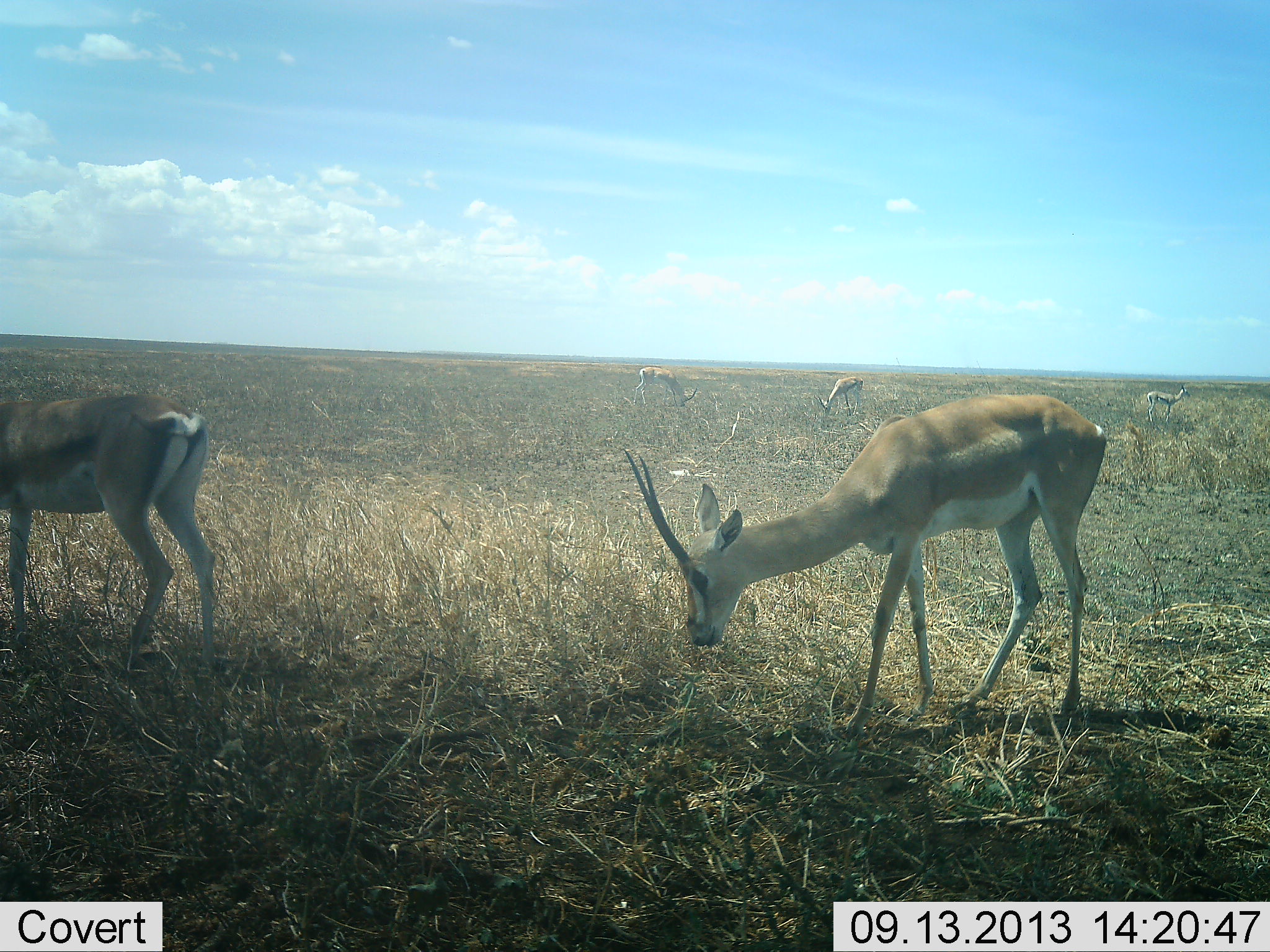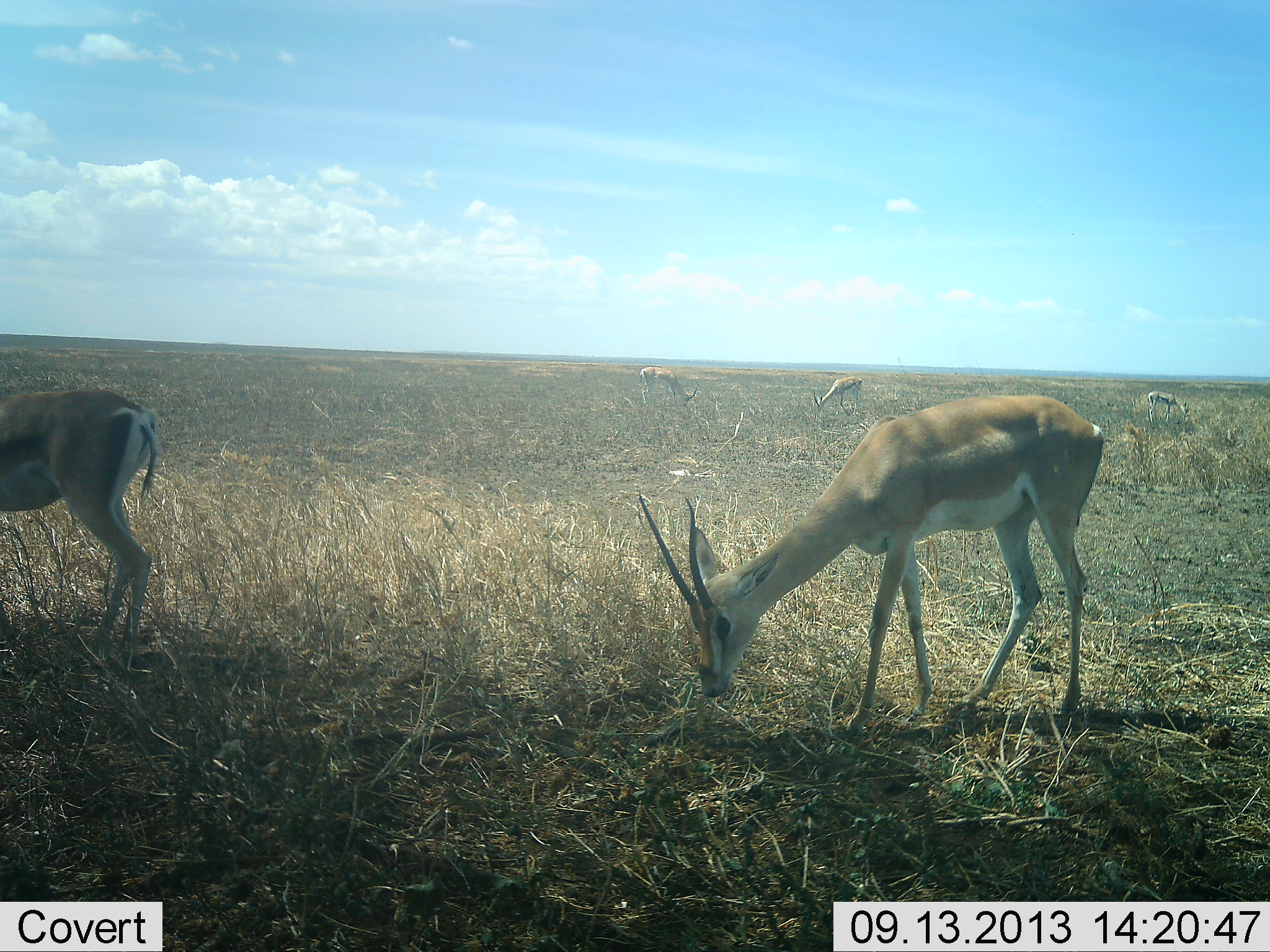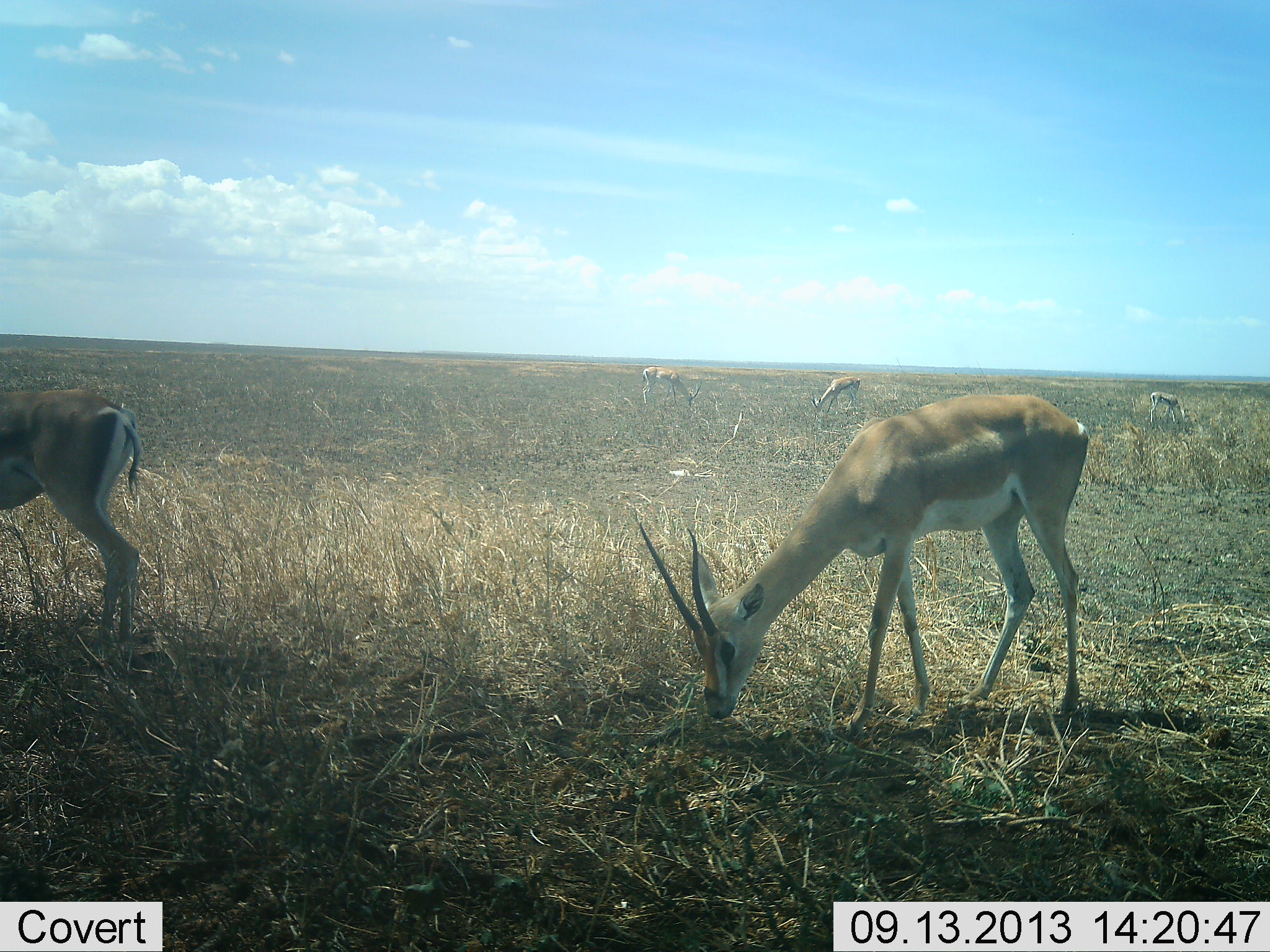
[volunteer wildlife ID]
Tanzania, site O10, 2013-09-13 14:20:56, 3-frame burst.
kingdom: Animalia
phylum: Chordata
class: Mammalia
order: Artiodactyla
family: Bovidae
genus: Nanger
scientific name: Nanger granti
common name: grant's gazelle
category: gazellegrants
Gazellegrants (grant's gazelle) (Nanger granti), count 5. Behavior (volunteer vote fractions): standing 38%, resting 0%, moving 6%, interacting 0%. Young present (vote fraction): 0%. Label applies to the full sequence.